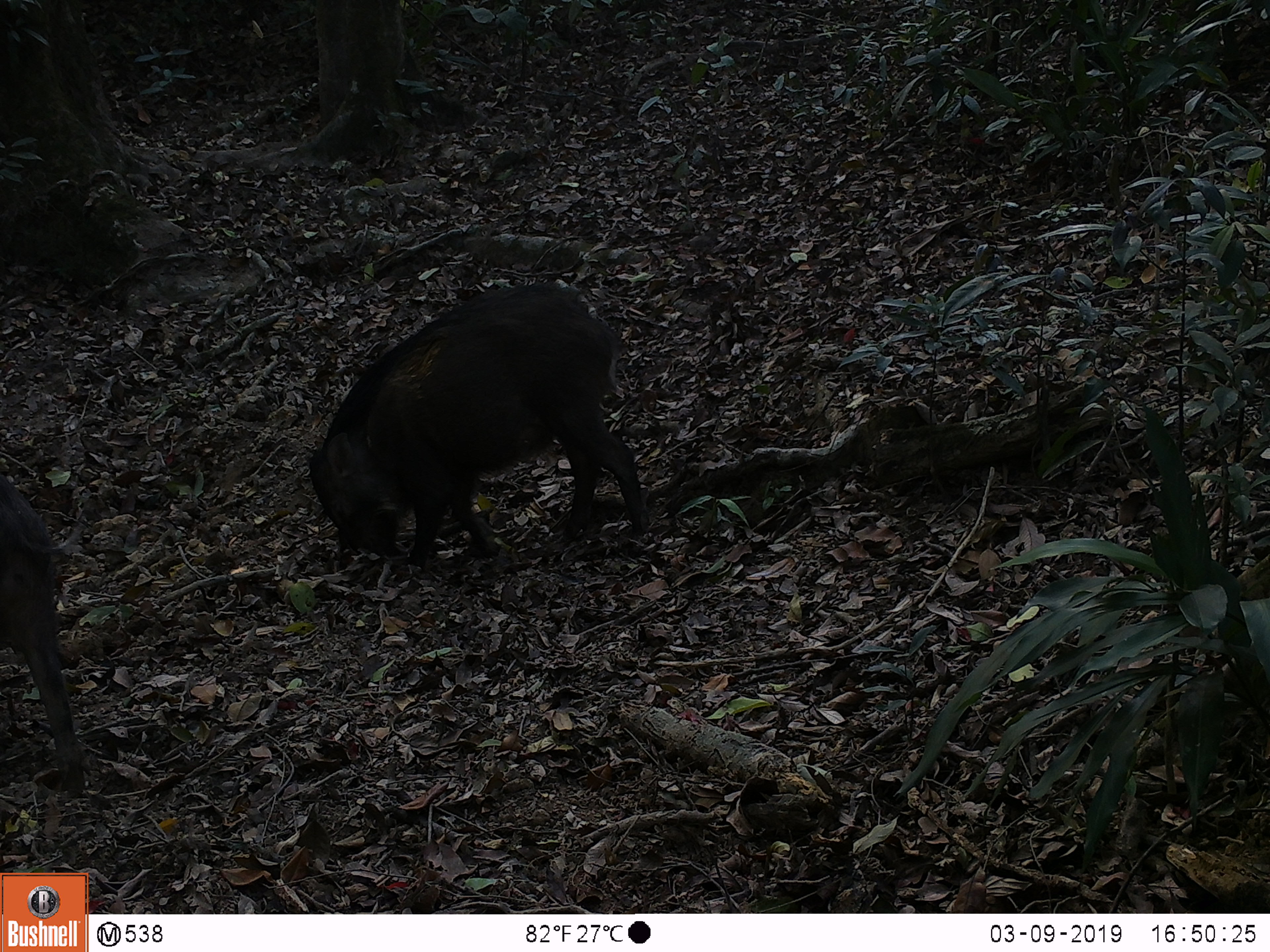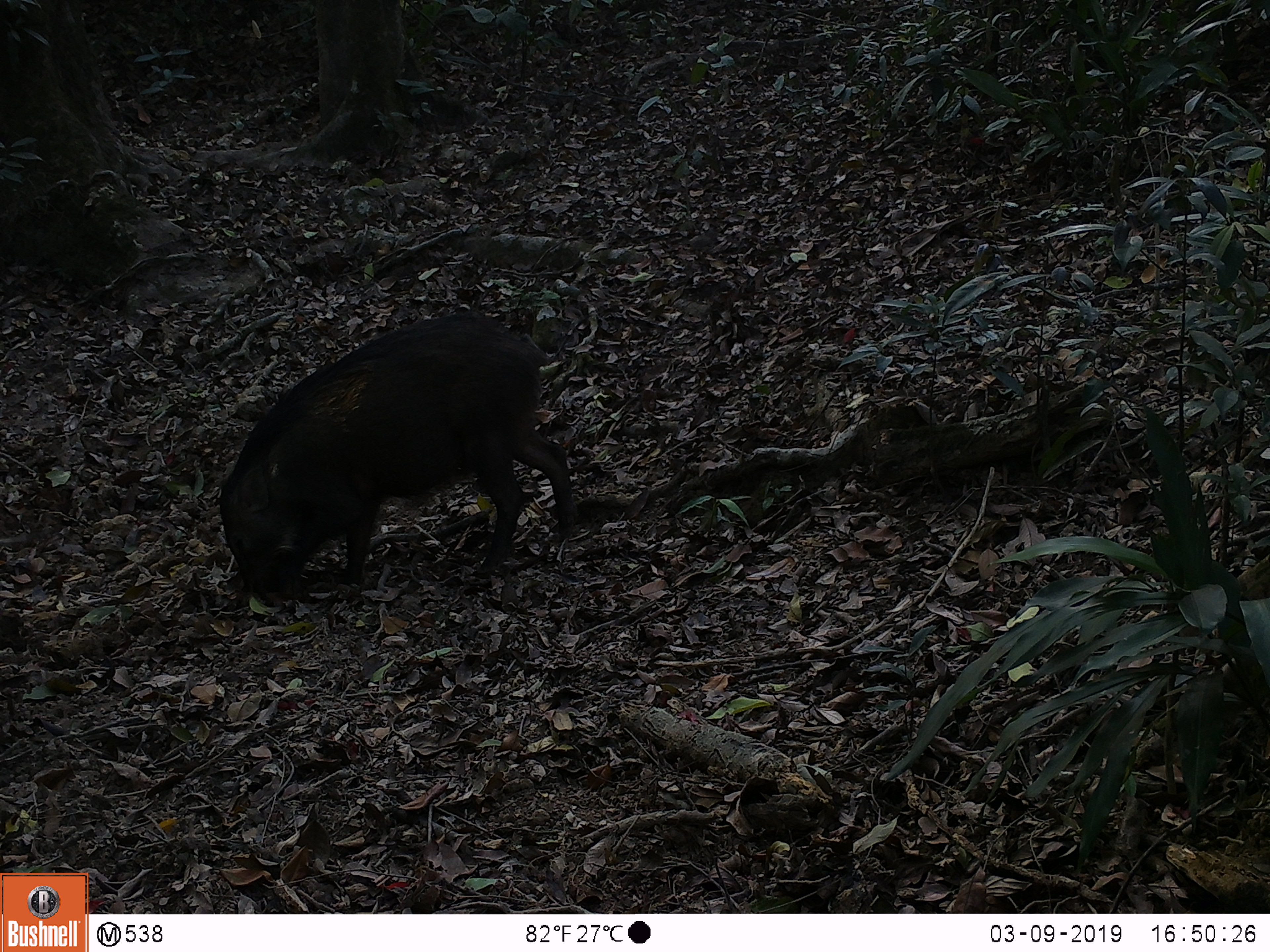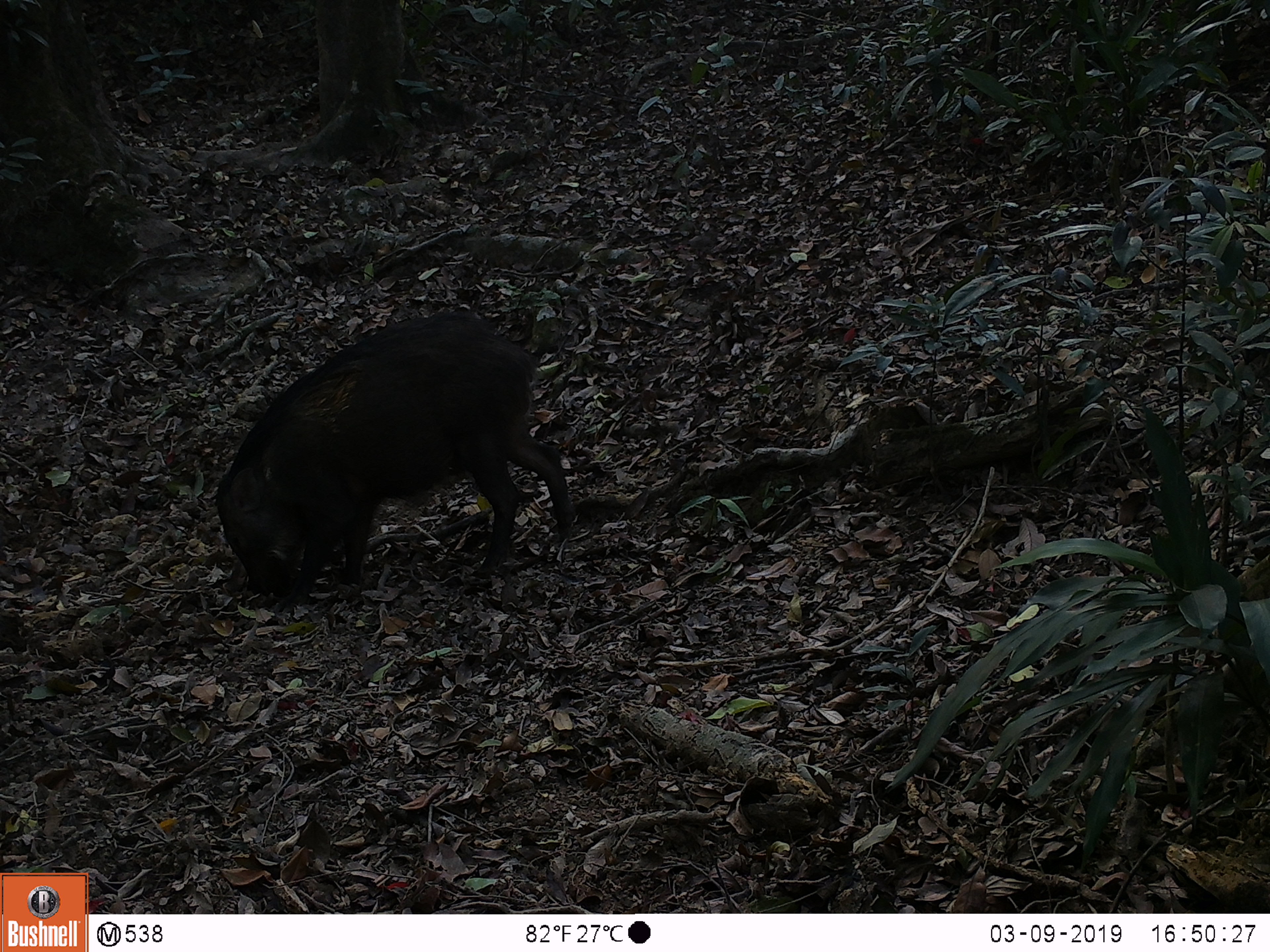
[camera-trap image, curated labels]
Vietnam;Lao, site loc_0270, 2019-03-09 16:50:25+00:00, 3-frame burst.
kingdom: Animalia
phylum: Chordata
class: Mammalia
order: Artiodactyla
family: Suidae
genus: Sus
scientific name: Sus scrofa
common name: eurasian wild pig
Eurasian wild pig (Sus scrofa). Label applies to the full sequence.